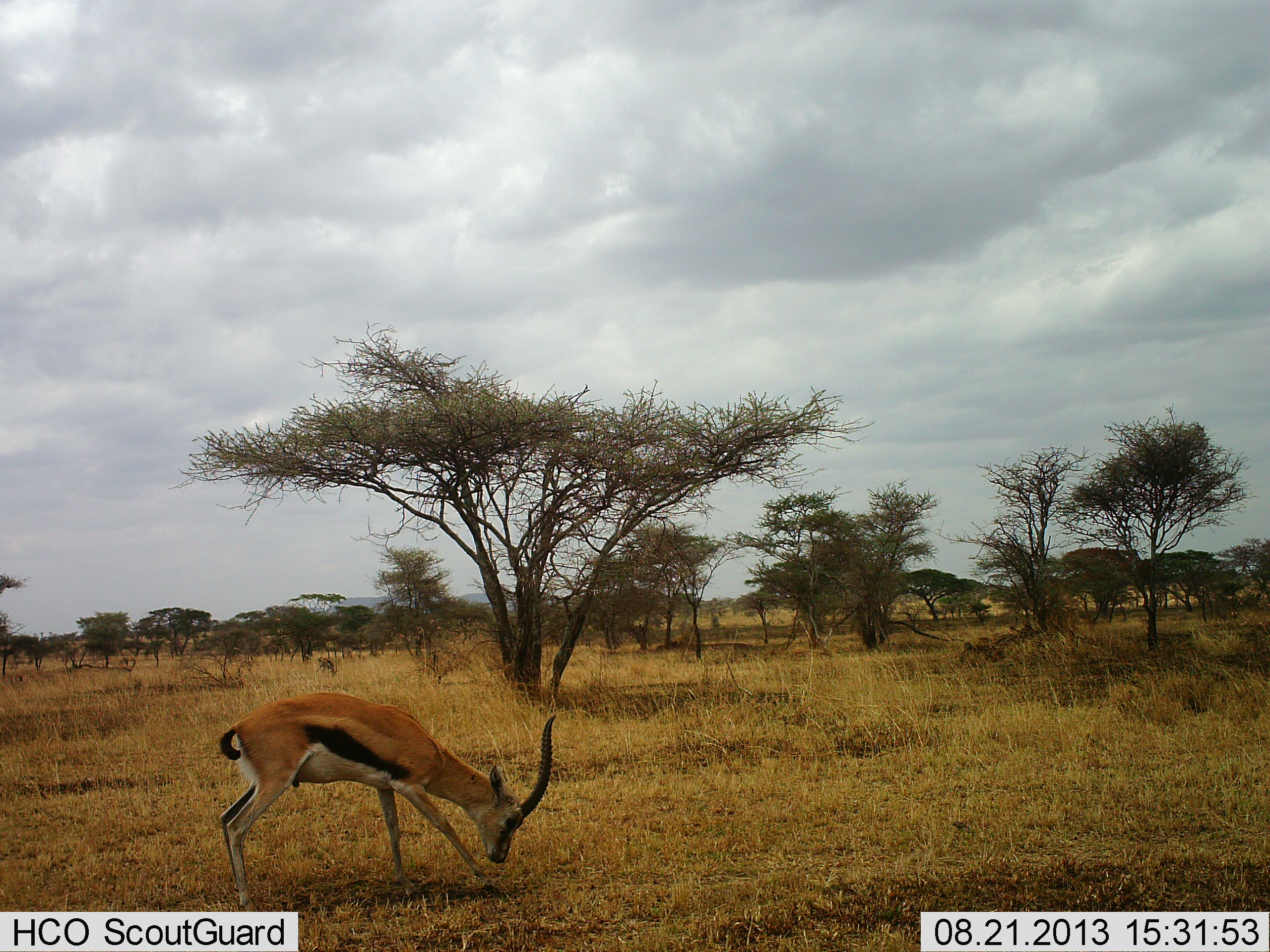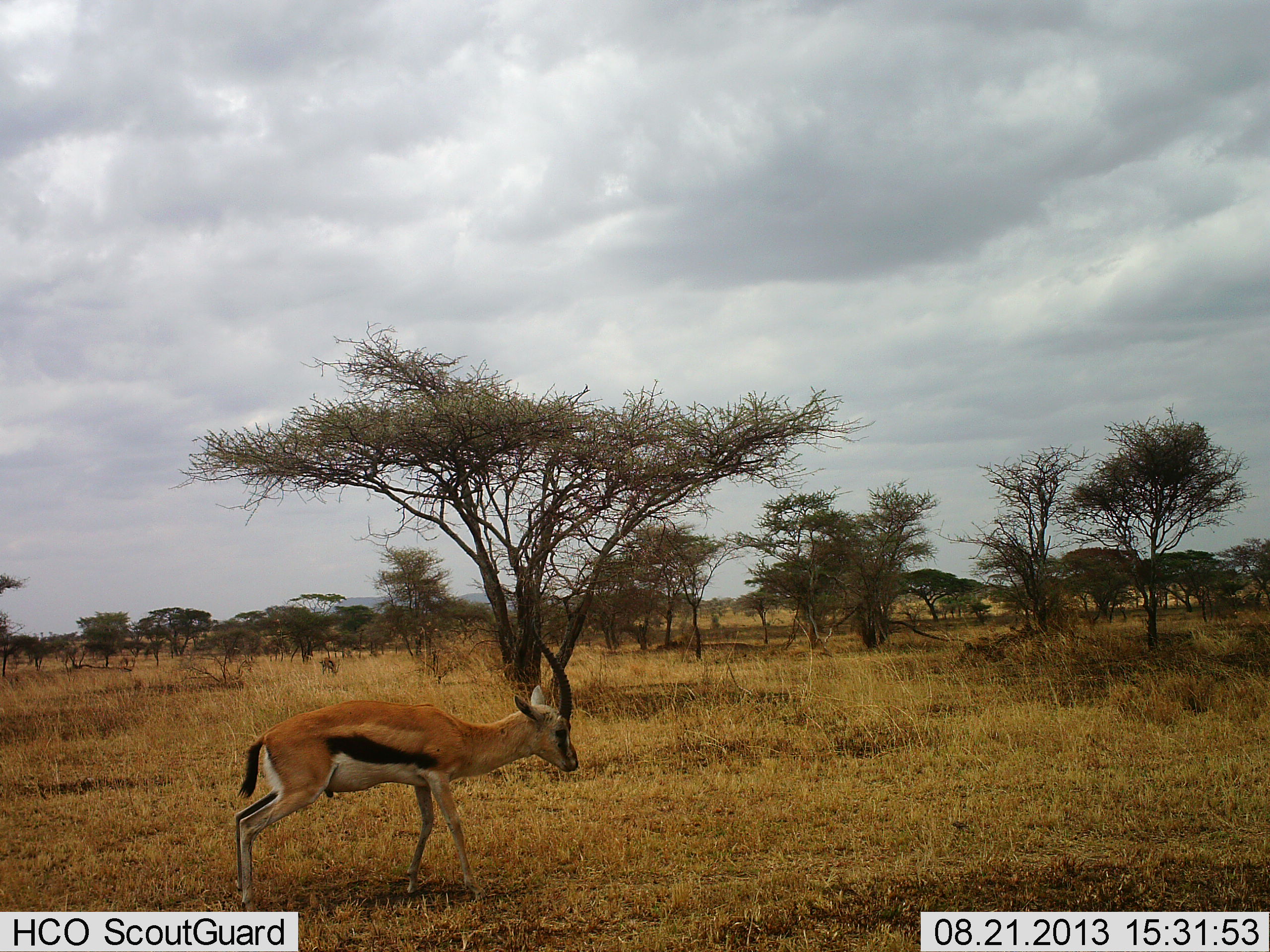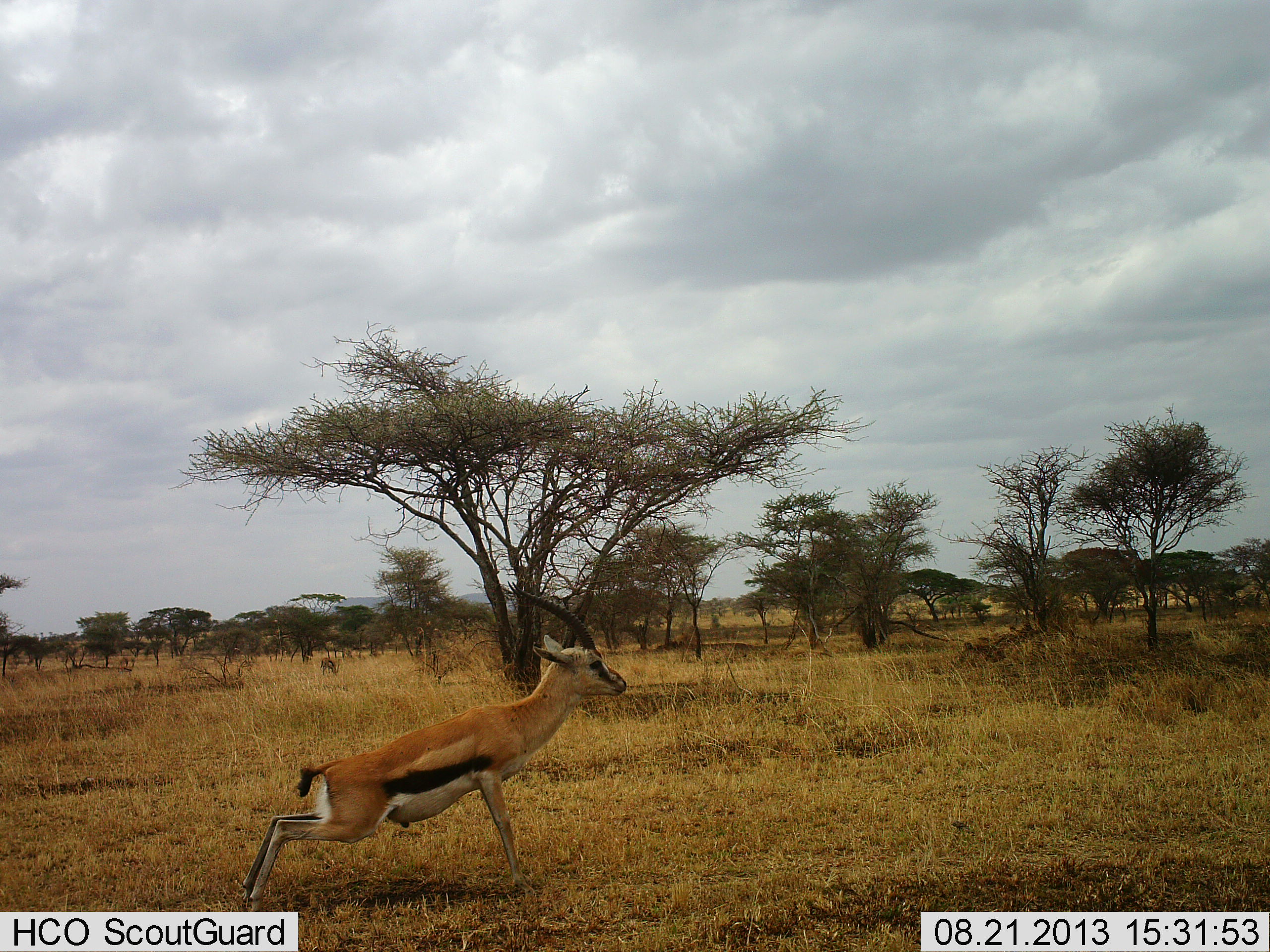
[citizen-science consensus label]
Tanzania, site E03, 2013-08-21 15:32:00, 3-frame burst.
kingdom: Animalia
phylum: Chordata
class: Mammalia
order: Artiodactyla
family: Bovidae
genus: Eudorcas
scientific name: Eudorcas thomsonii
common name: thomson's gazelle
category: gazellethomsons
Gazellethomsons (thomson's gazelle) (Eudorcas thomsonii), count 1. Behavior (volunteer vote fractions): standing 38%, resting 0%, moving 56%, interacting 3%. Young present (vote fraction): 0%. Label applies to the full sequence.